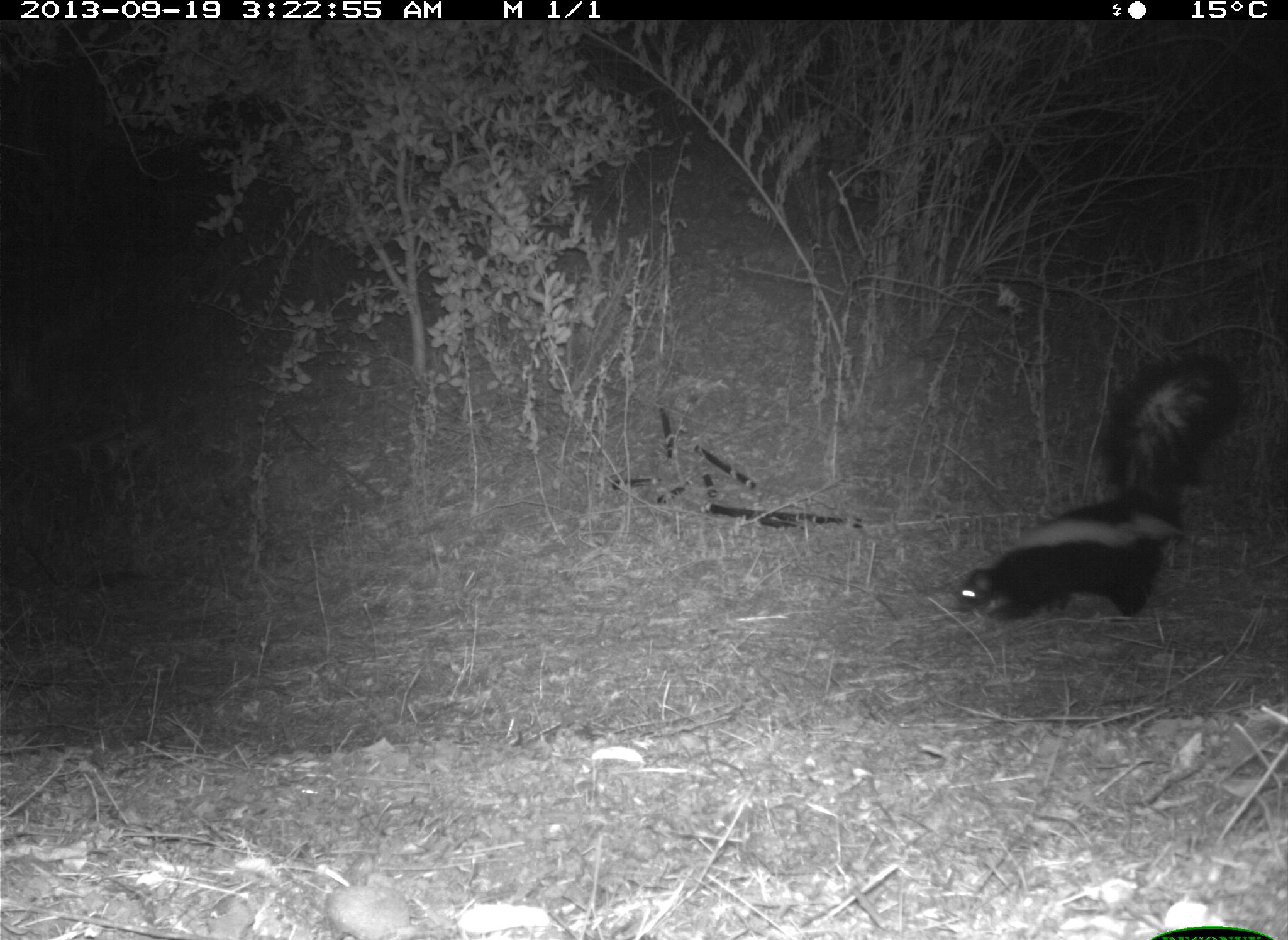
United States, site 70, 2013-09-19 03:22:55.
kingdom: Animalia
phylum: Chordata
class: Mammalia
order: Carnivora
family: Mephitidae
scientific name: Mephitidae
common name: skunk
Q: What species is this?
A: Skunk (Mephitidae).